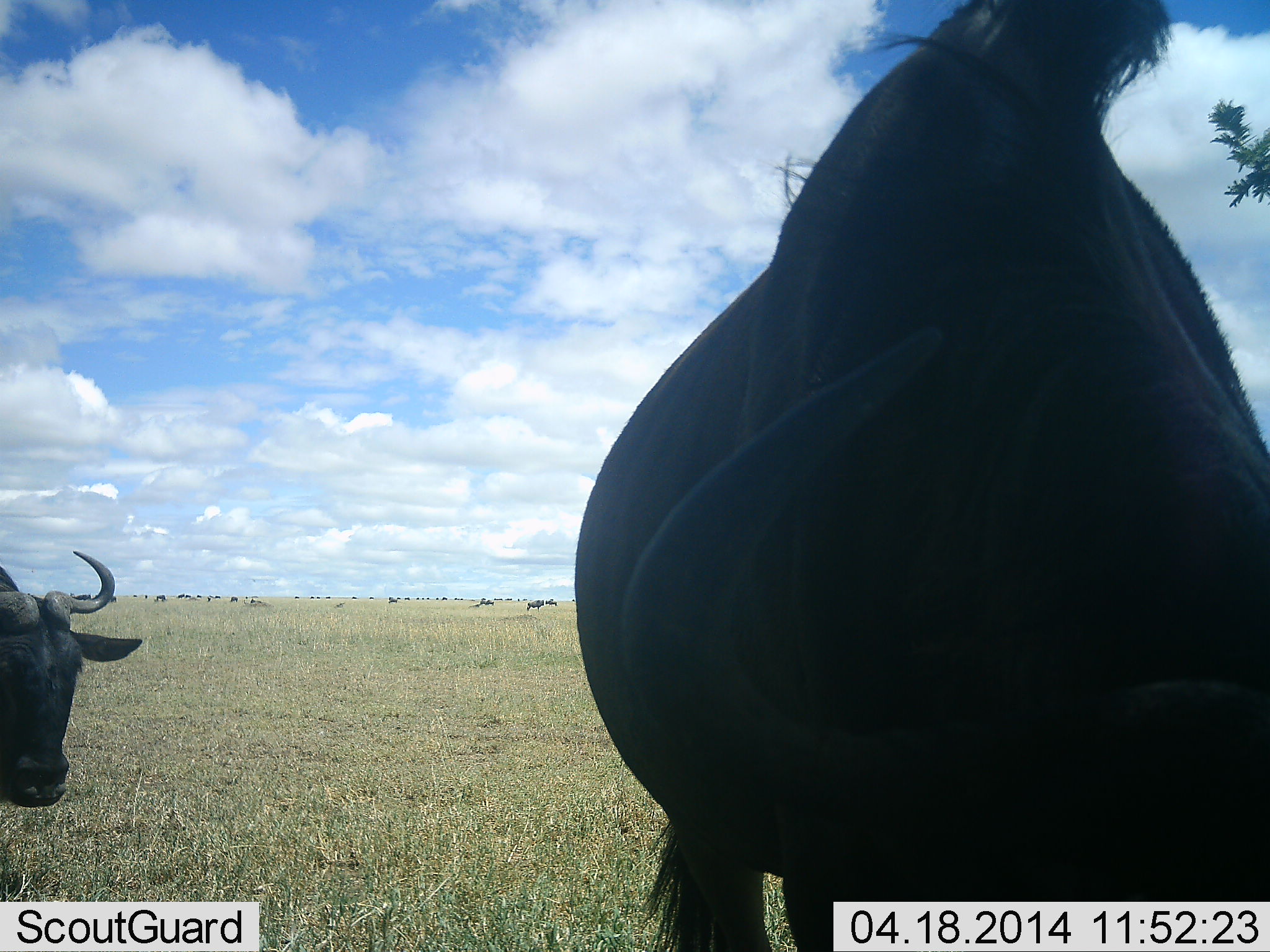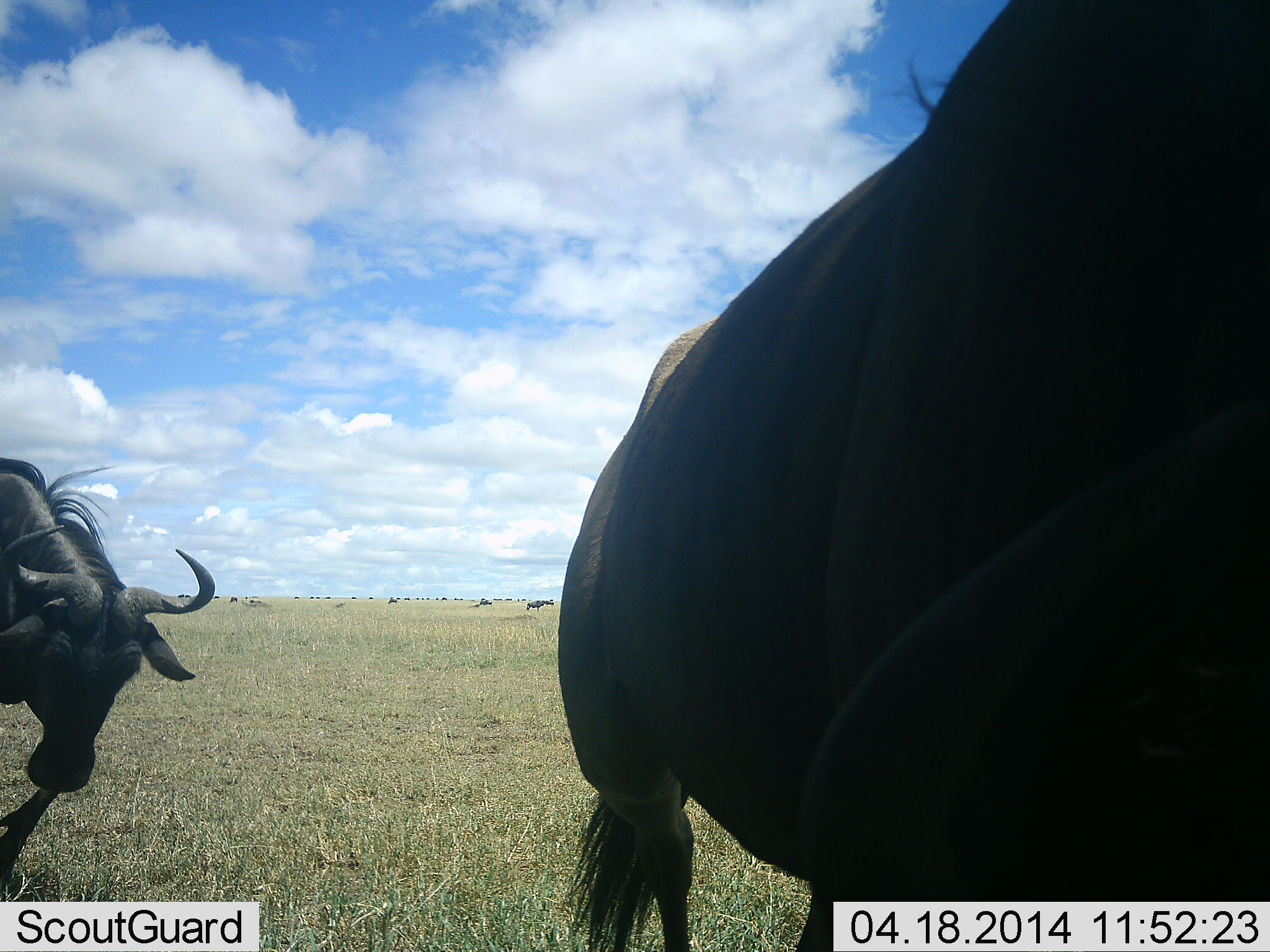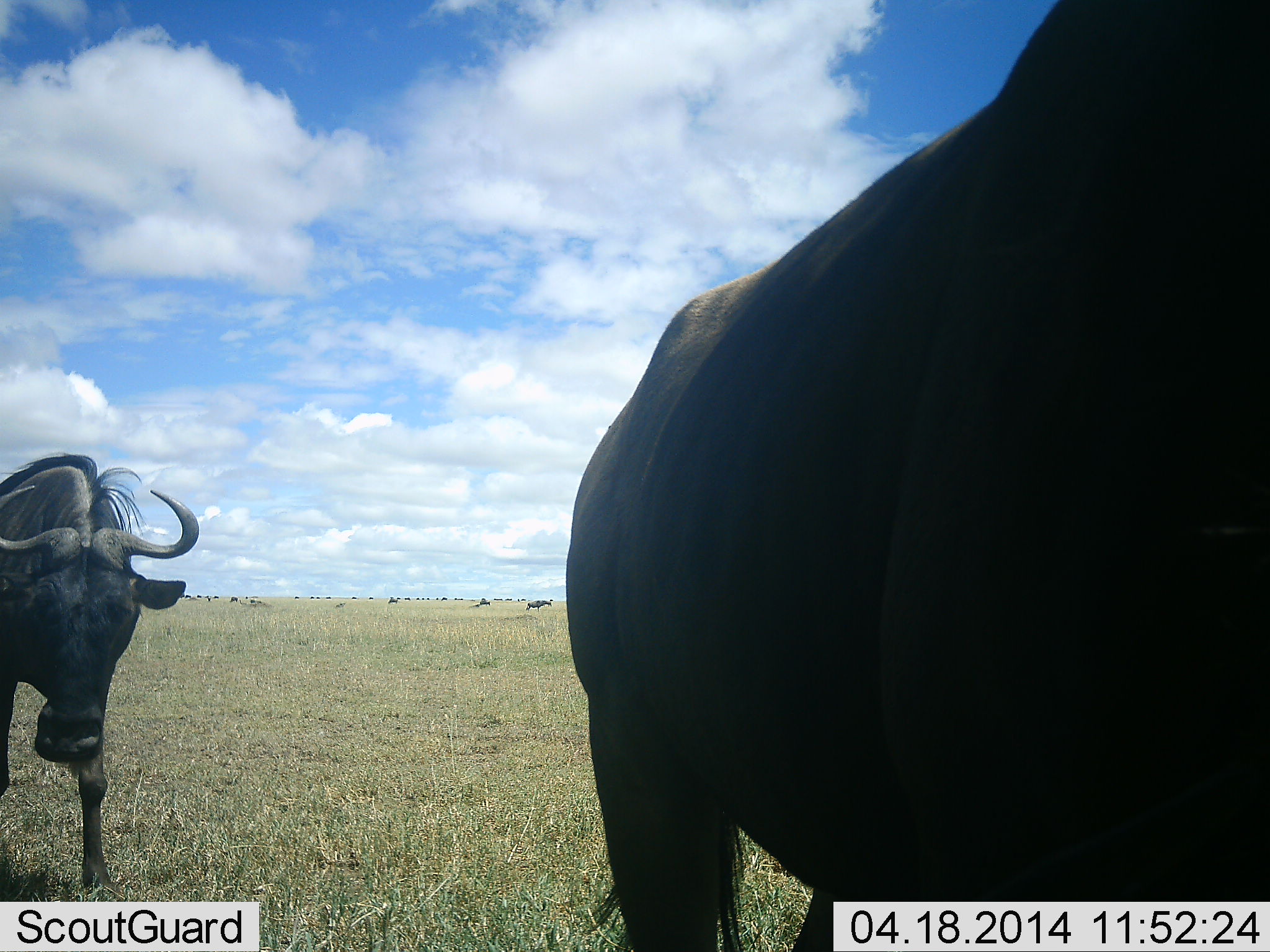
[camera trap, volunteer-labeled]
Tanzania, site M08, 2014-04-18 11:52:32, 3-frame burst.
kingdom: Animalia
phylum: Chordata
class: Mammalia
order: Artiodactyla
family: Bovidae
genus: Connochaetes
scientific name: Connochaetes taurinus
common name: blue wildebeest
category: wildebeest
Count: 2.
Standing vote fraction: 30%.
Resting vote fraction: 0%.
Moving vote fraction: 100%.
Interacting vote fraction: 10%.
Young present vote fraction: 0%.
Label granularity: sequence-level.